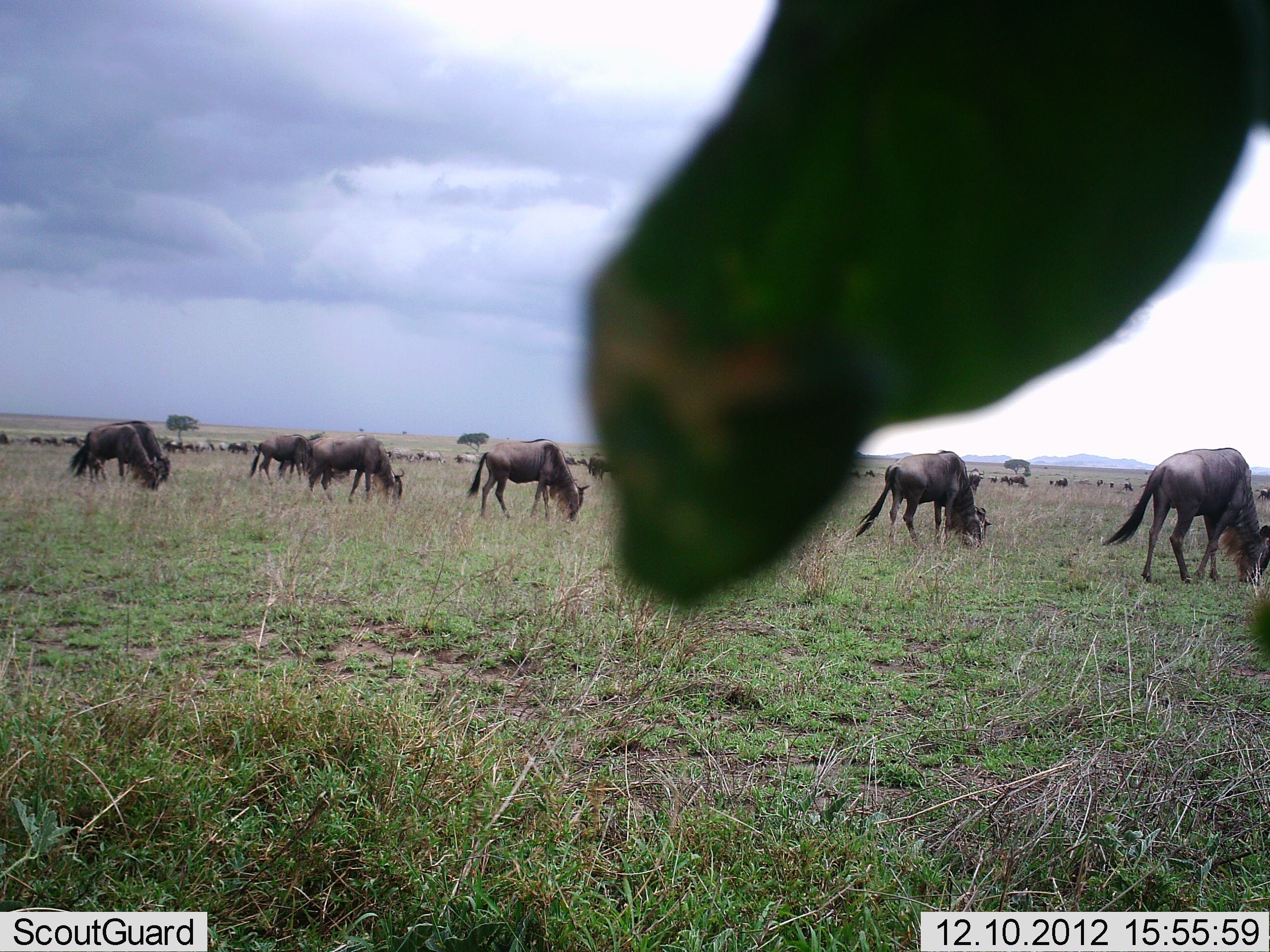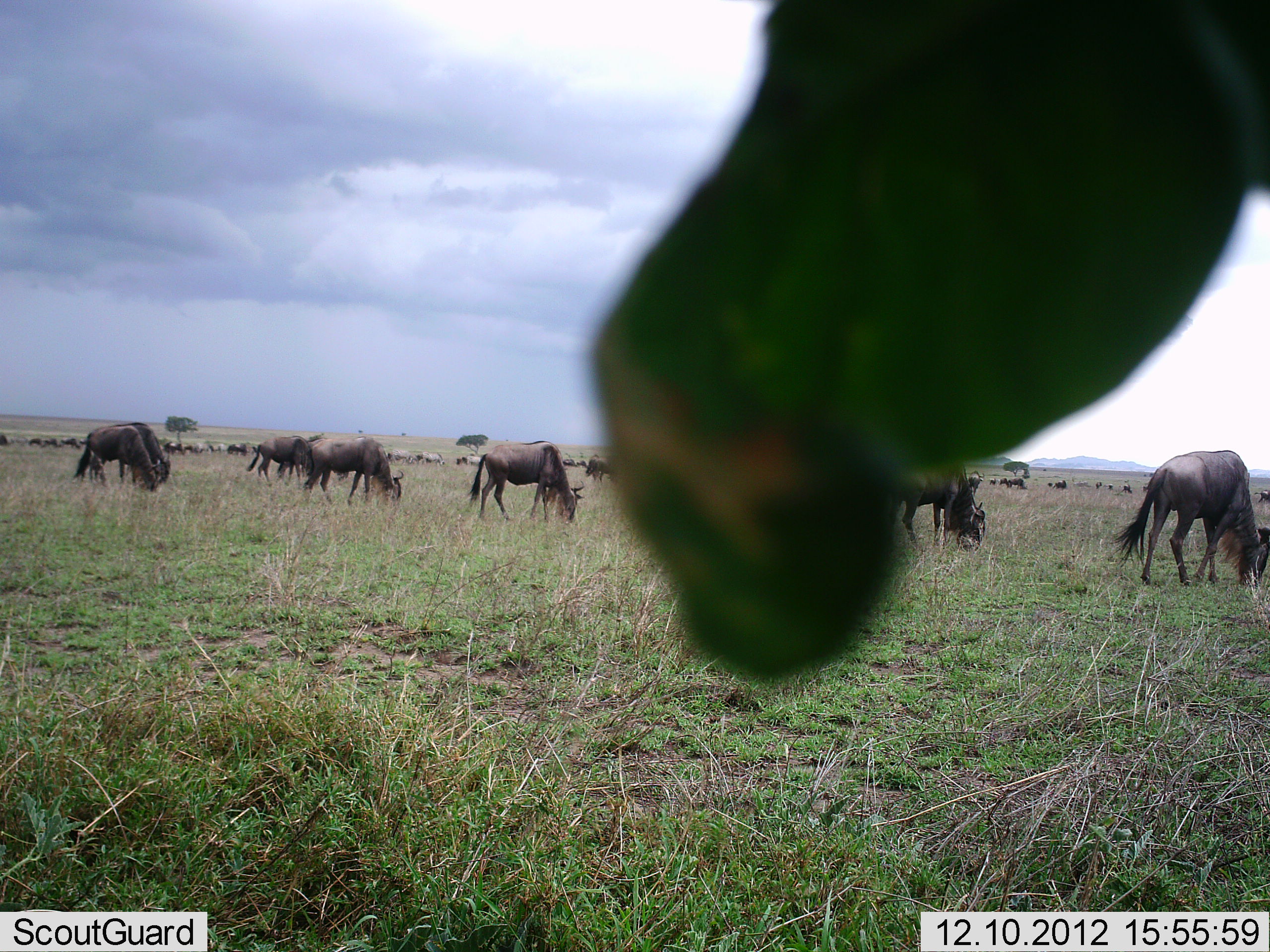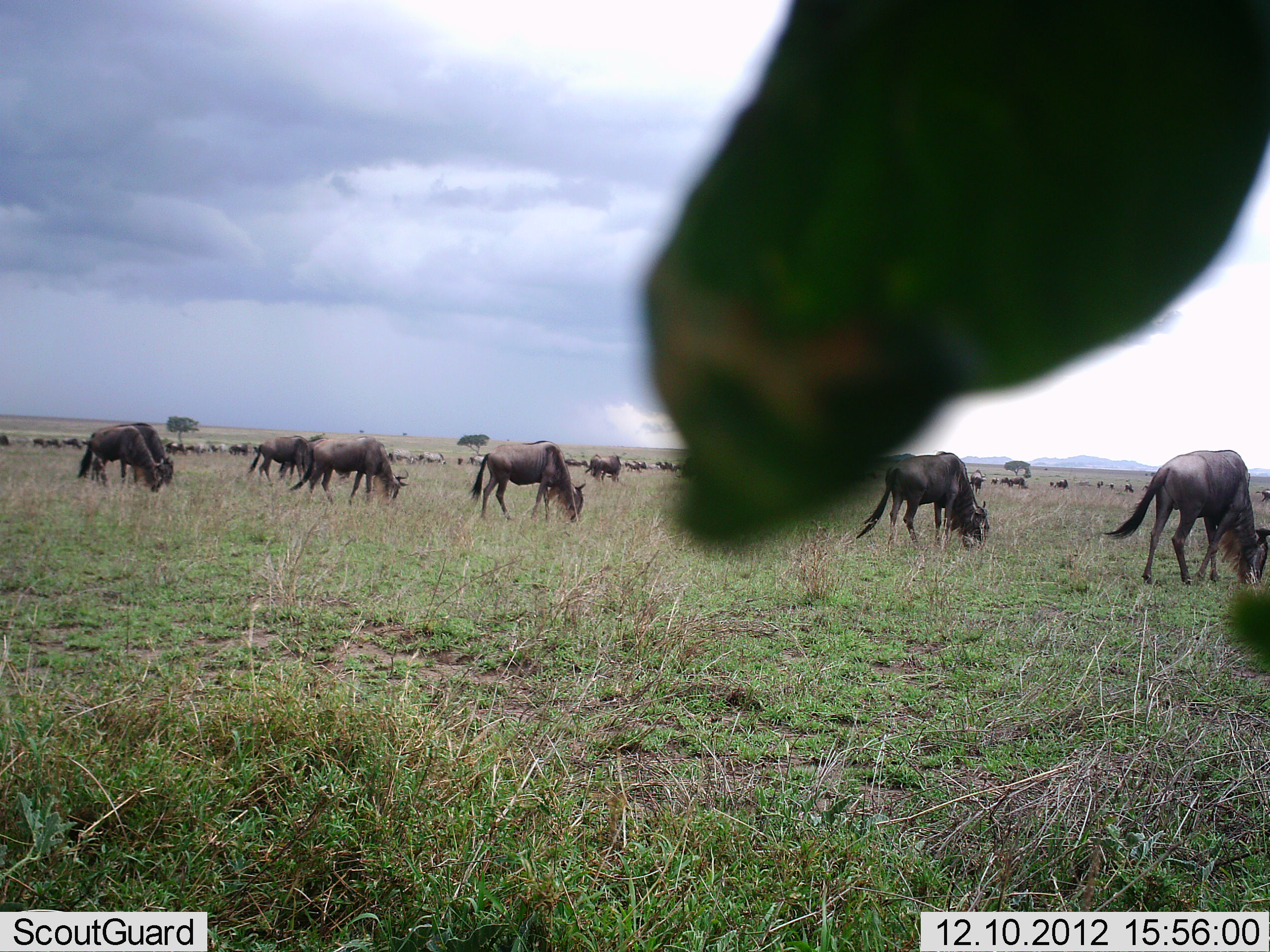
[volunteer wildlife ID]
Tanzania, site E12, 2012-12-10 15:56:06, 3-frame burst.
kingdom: Animalia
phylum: Chordata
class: Mammalia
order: Artiodactyla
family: Bovidae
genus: Connochaetes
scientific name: Connochaetes taurinus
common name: blue wildebeest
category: wildebeest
Wildebeest (blue wildebeest) (Connochaetes taurinus), count 51+. Behavior (volunteer vote fractions): standing 20%, resting 0%, moving 10%, interacting 10%. Young present (vote fraction): 0%. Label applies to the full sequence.